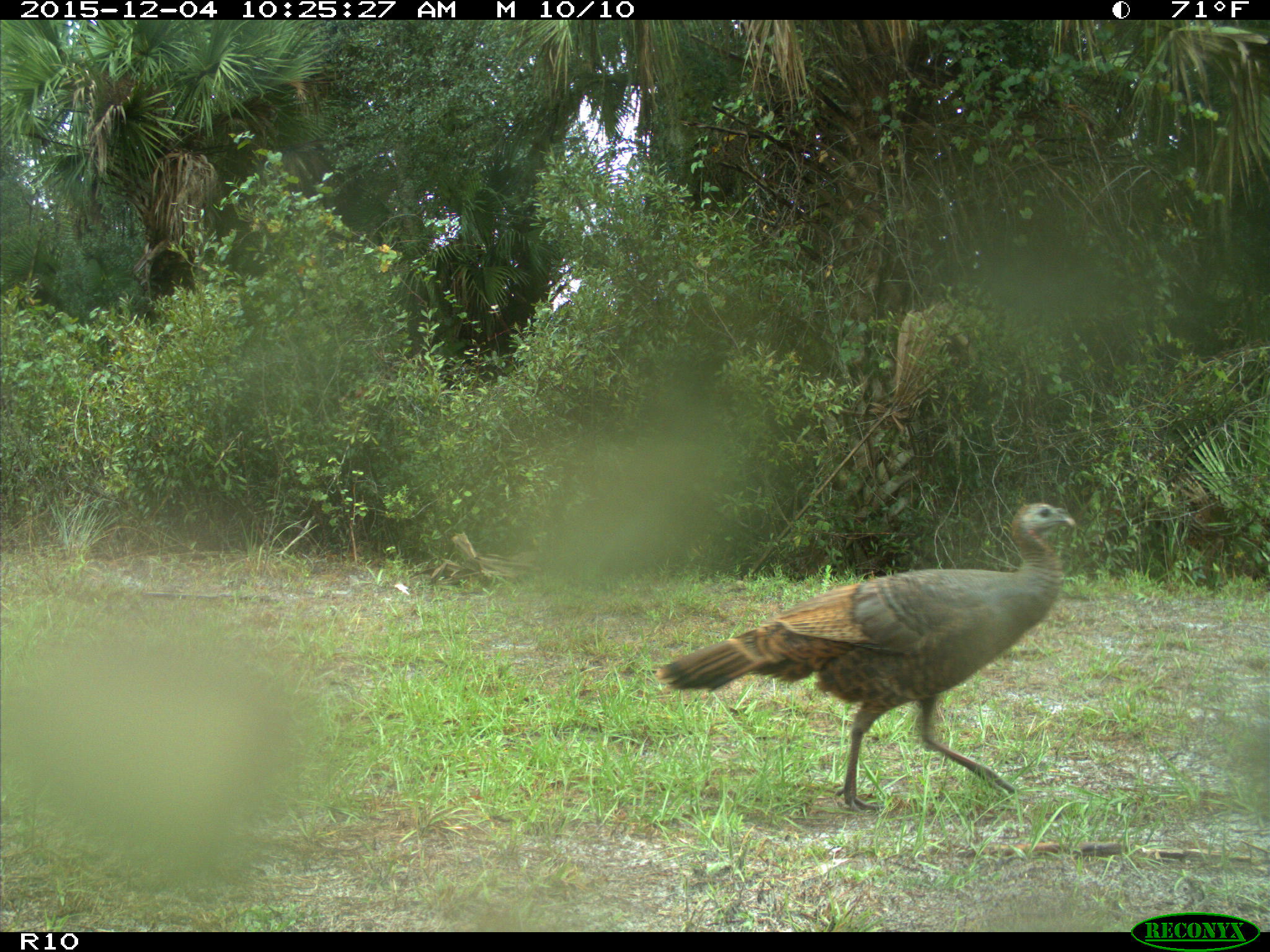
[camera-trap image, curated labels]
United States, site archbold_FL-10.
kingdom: Animalia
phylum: Chordata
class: Aves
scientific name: Aves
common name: birds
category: unidentified bird